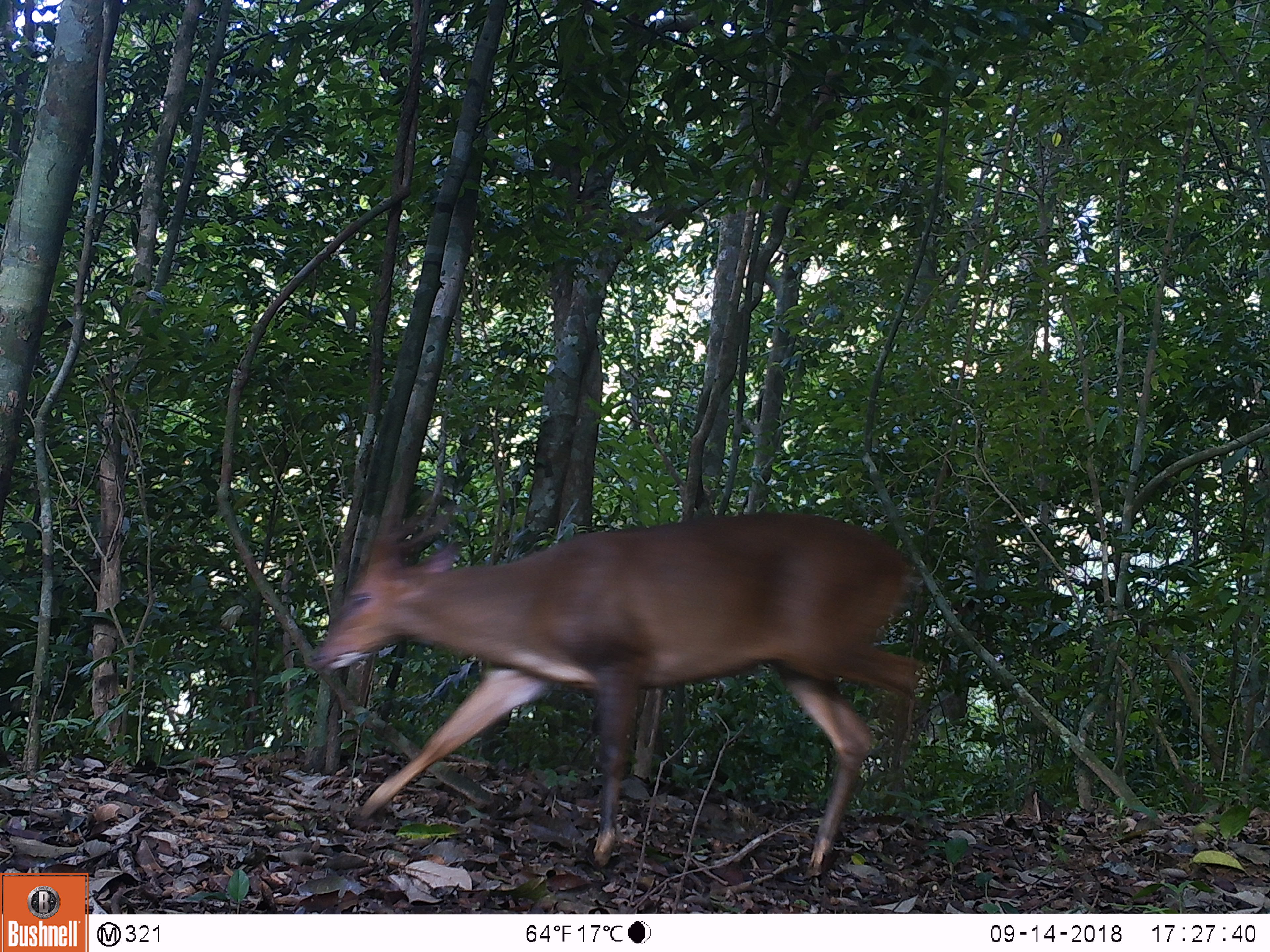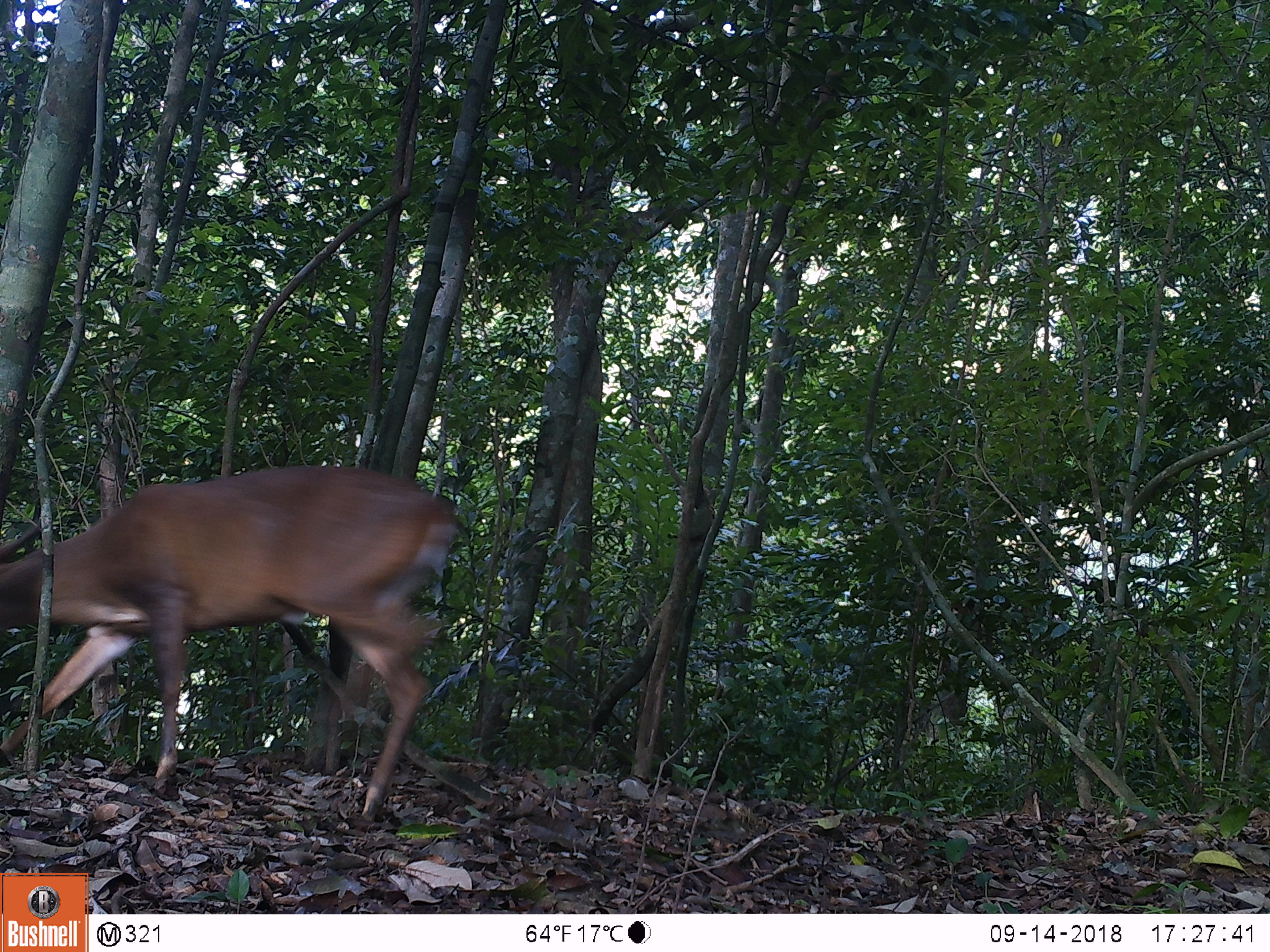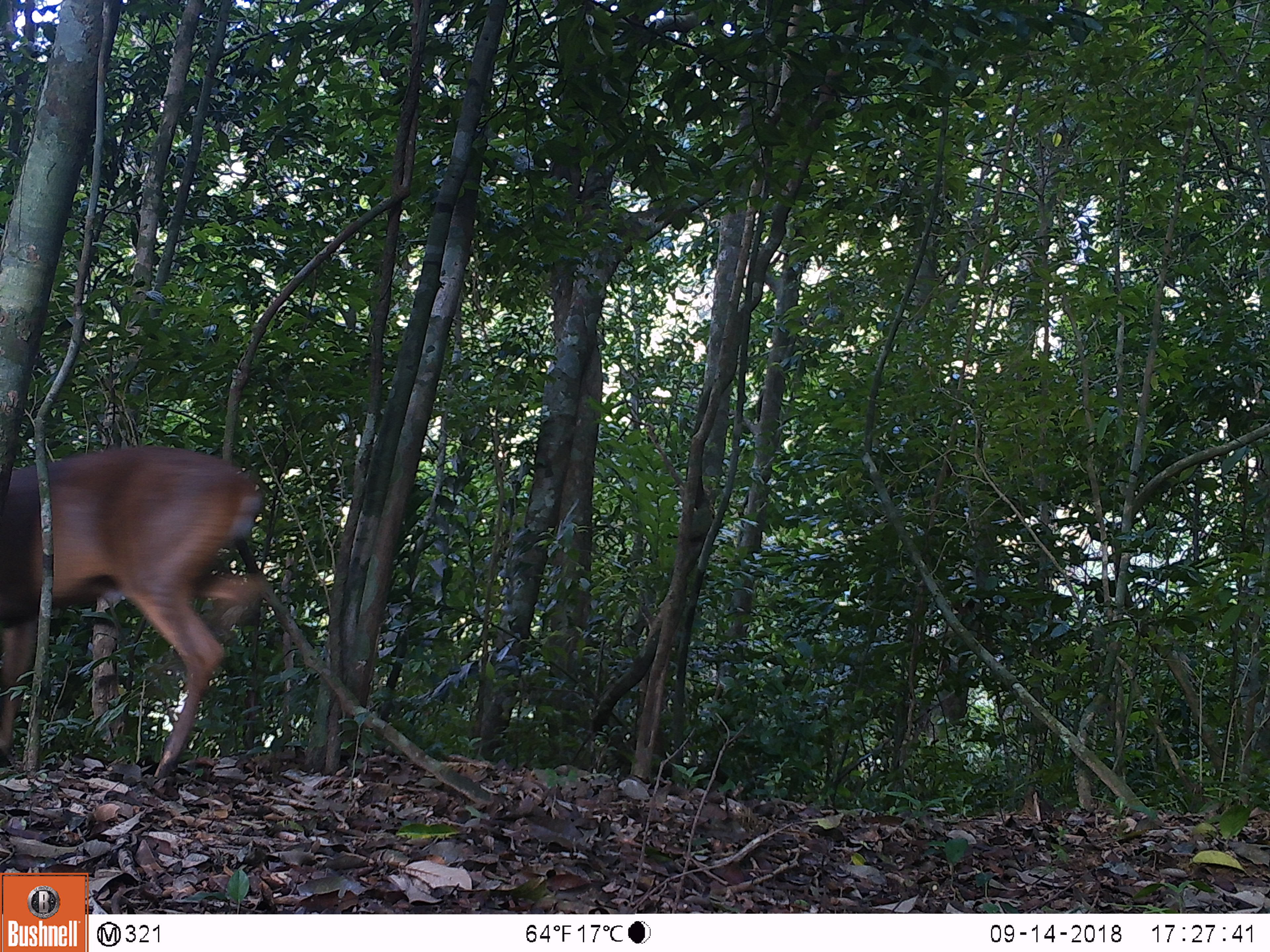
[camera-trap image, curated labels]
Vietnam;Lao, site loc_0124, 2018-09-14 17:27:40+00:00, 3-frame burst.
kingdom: Animalia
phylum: Chordata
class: Mammalia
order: Artiodactyla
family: Cervidae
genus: Muntiacus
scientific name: Muntiacus vuquangensis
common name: large-antlered muntjac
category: large antlered muntjac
Large antlered muntjac (large-antlered muntjac) (Muntiacus vuquangensis). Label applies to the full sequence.